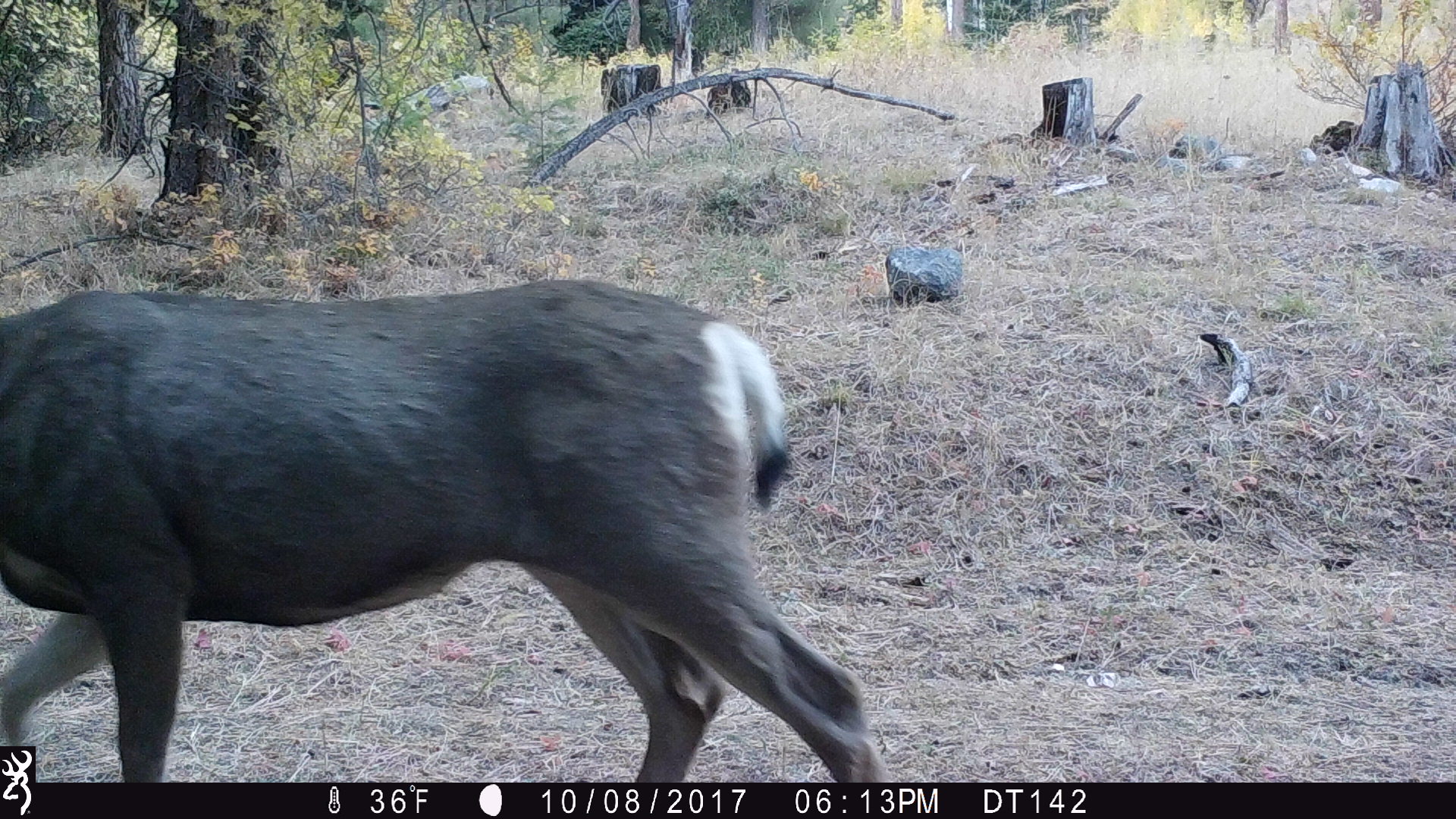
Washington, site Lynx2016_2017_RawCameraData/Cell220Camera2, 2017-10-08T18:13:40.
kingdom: Animalia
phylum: Chordata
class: Mammalia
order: Artiodactyla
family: Cervidae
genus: Odocoileus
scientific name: Odocoileus hemionus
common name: mule deer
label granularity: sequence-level